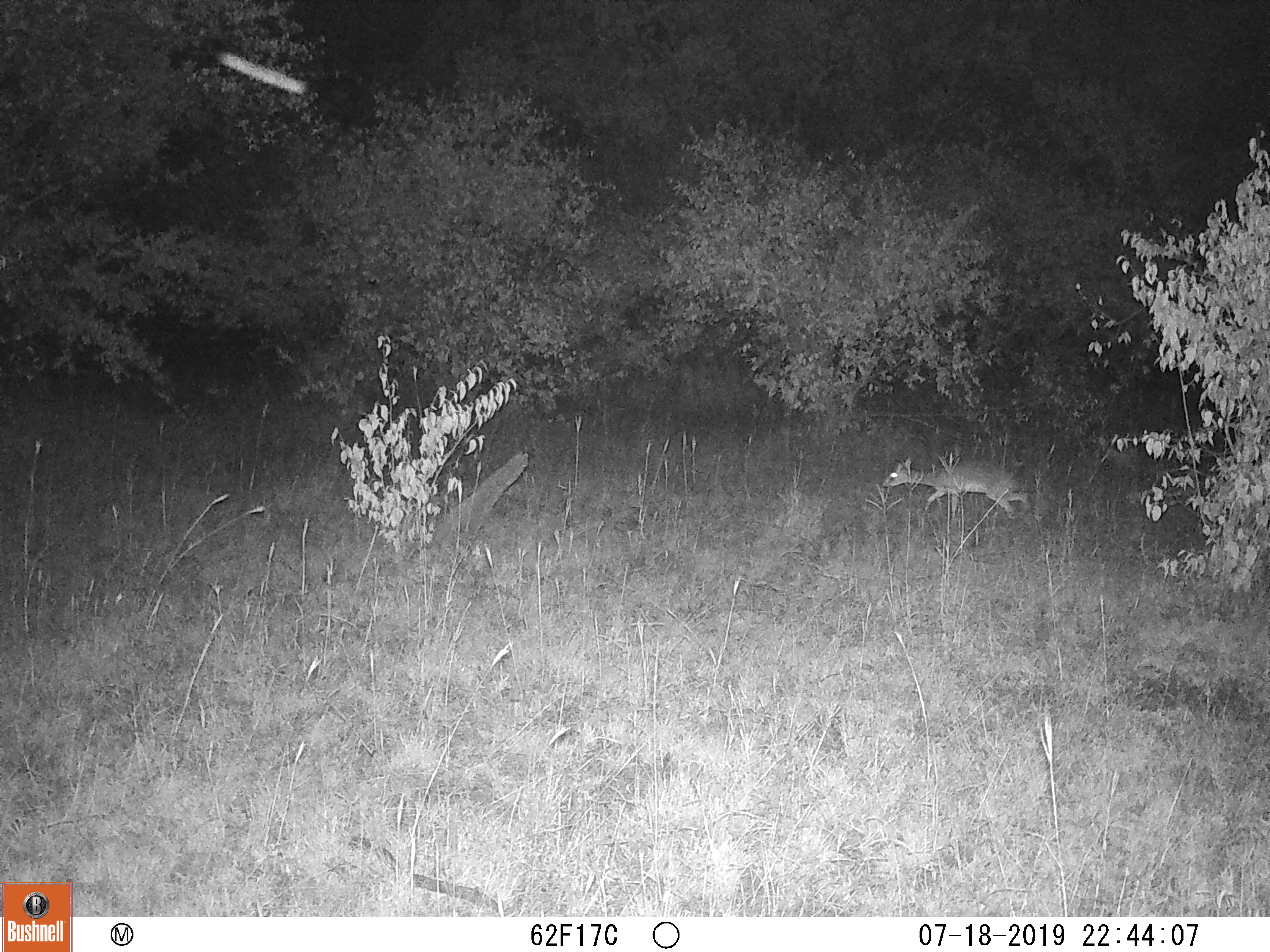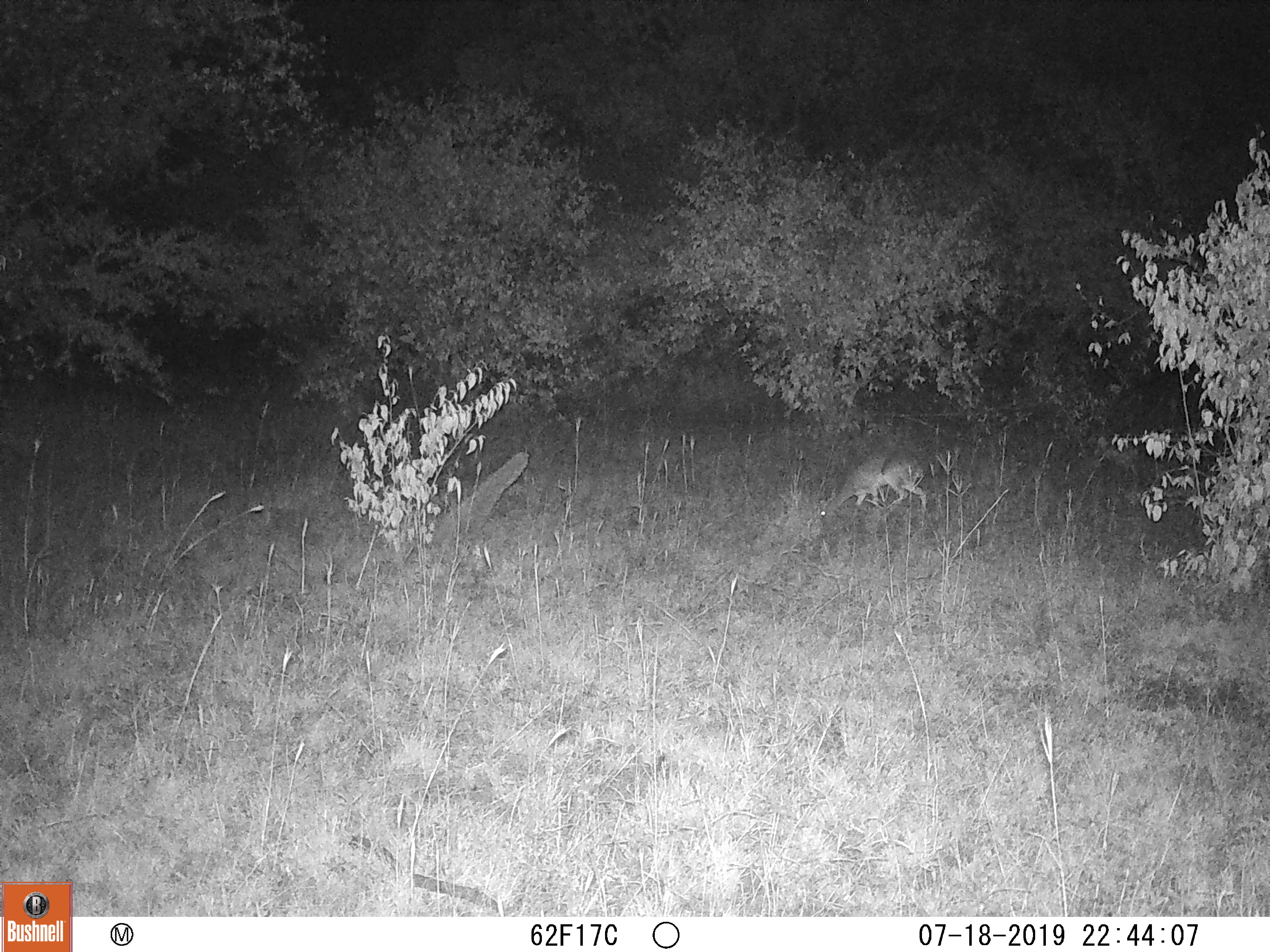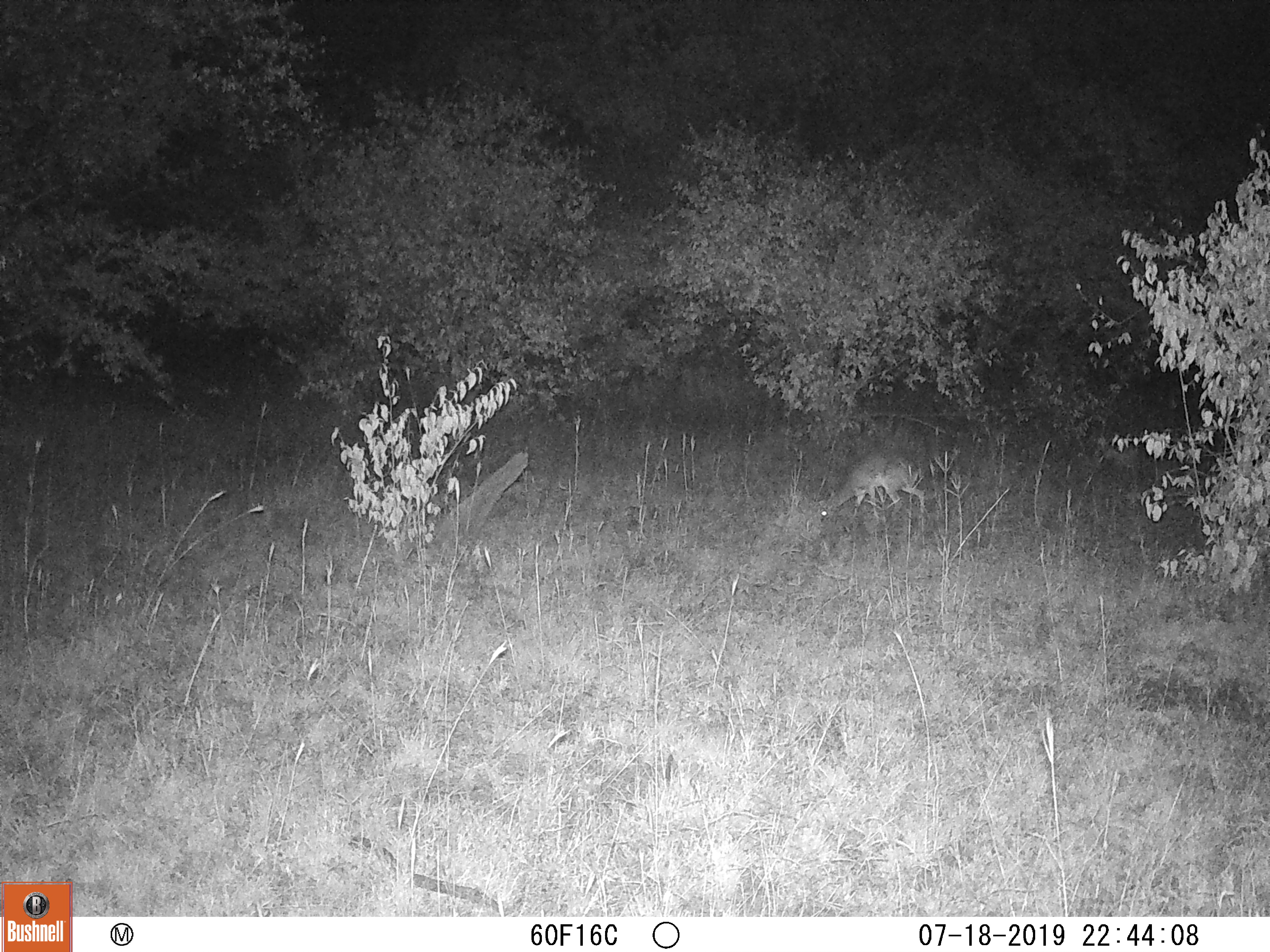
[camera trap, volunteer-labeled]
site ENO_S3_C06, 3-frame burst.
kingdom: Animalia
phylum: Chordata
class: Mammalia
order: Artiodactyla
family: Bovidae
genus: Madoqua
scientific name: Madoqua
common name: dik-dik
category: dikdik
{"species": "dikdik (dik-dik) (Madoqua)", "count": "1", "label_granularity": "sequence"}